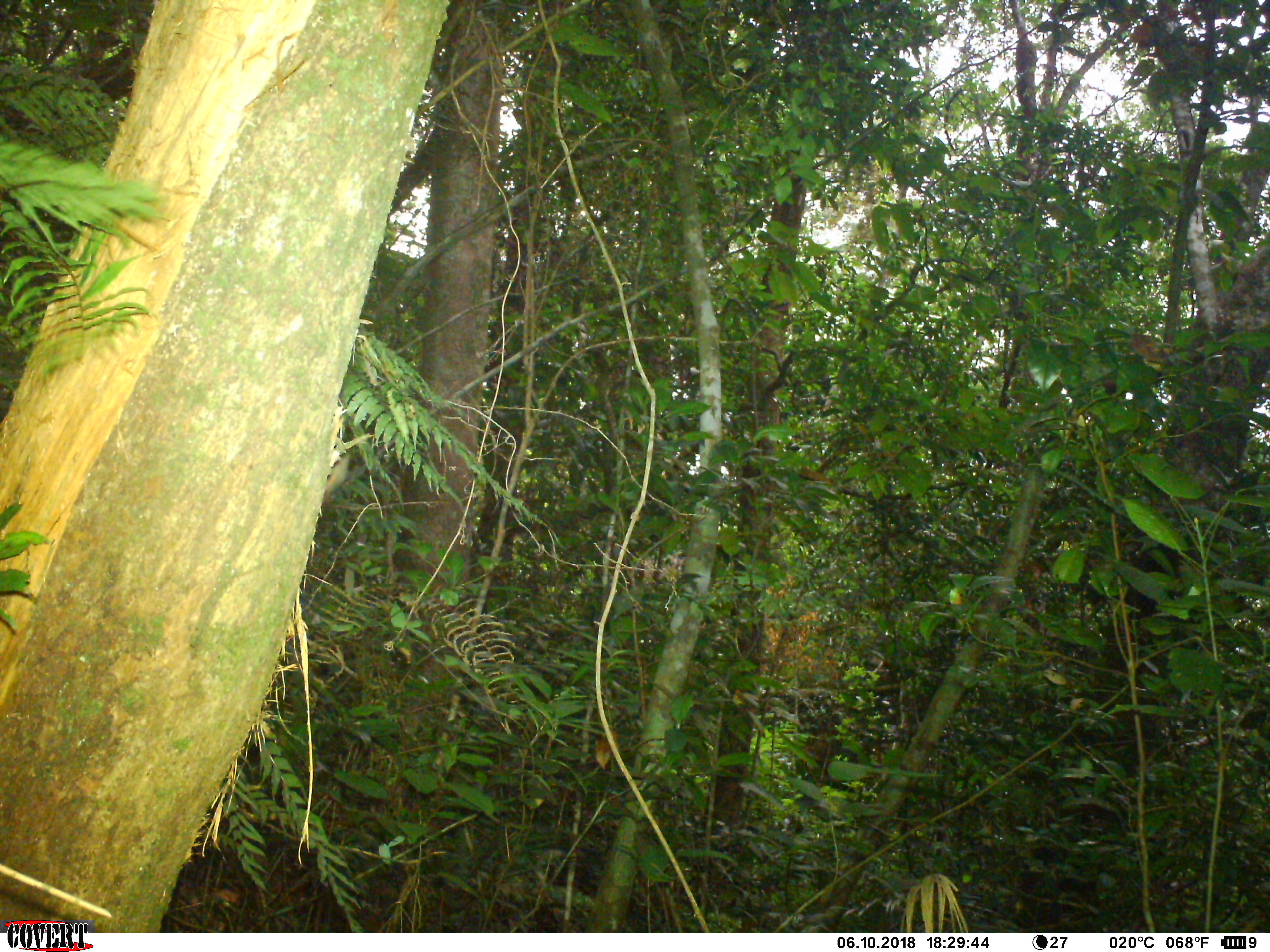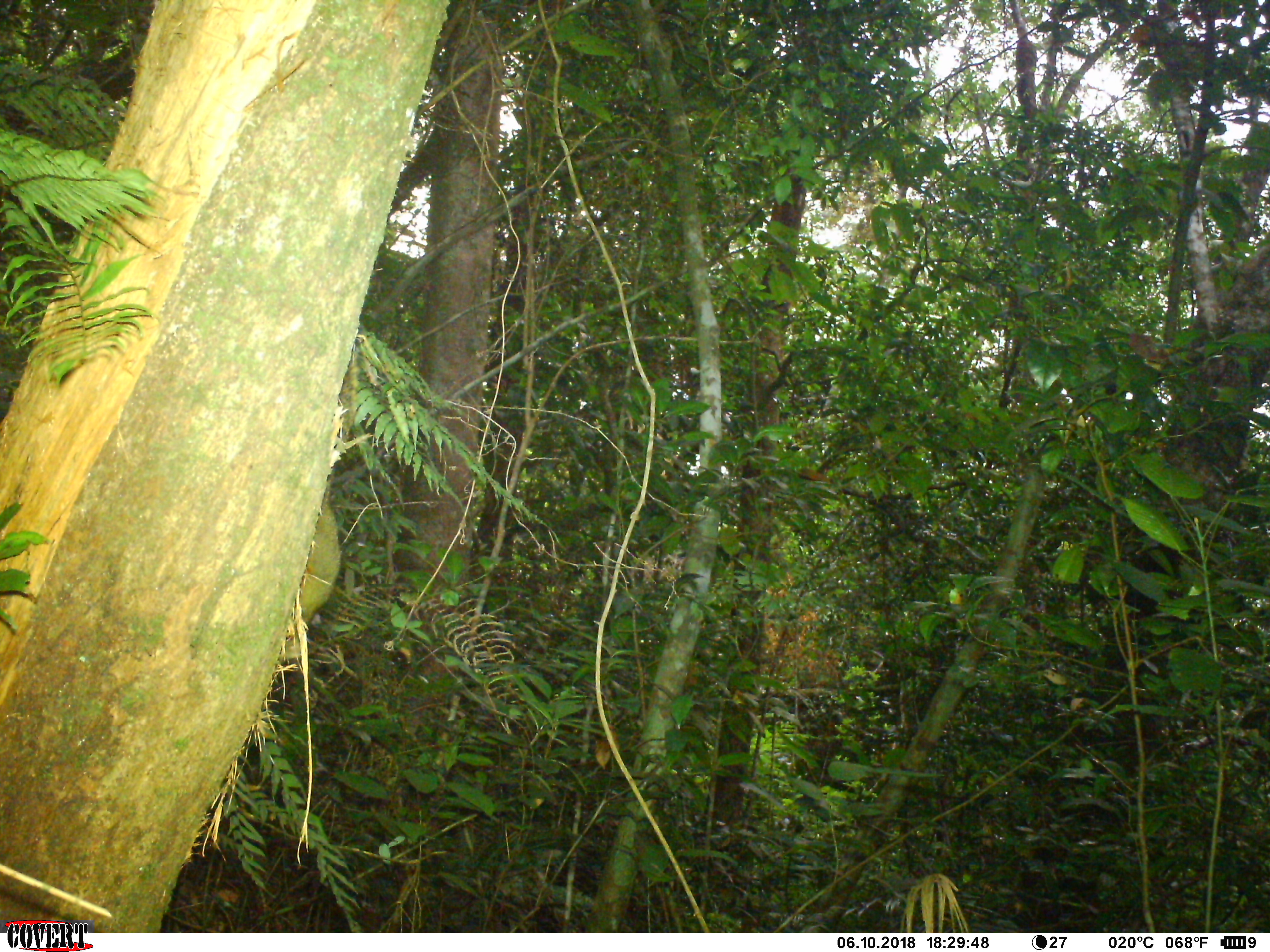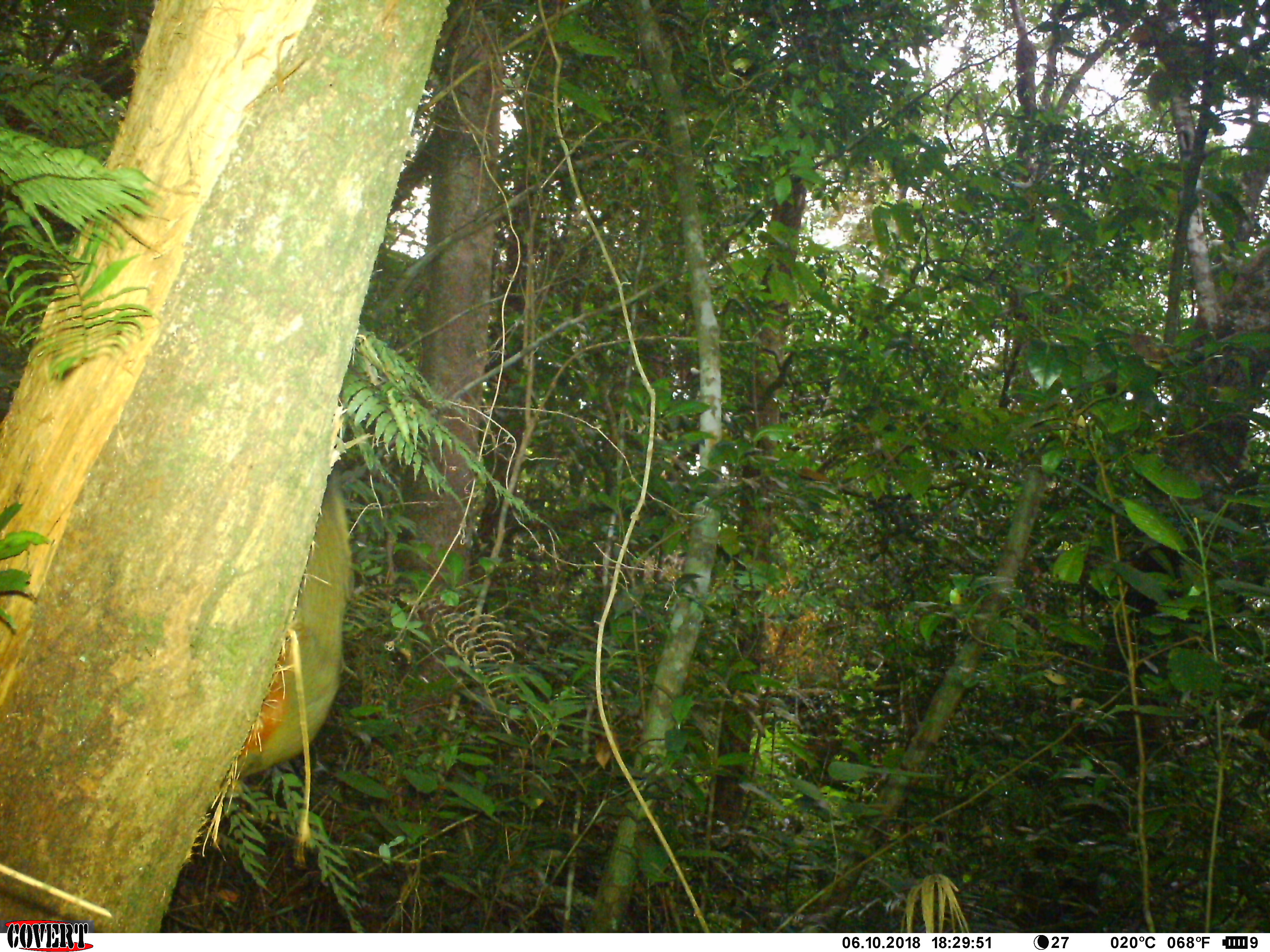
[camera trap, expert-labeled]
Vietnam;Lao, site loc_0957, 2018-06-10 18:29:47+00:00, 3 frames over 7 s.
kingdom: Animalia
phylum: Chordata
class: Mammalia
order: Rodentia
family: Sciuridae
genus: Sciurus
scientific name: Sciurus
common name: squirrel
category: unidentified squirrel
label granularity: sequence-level